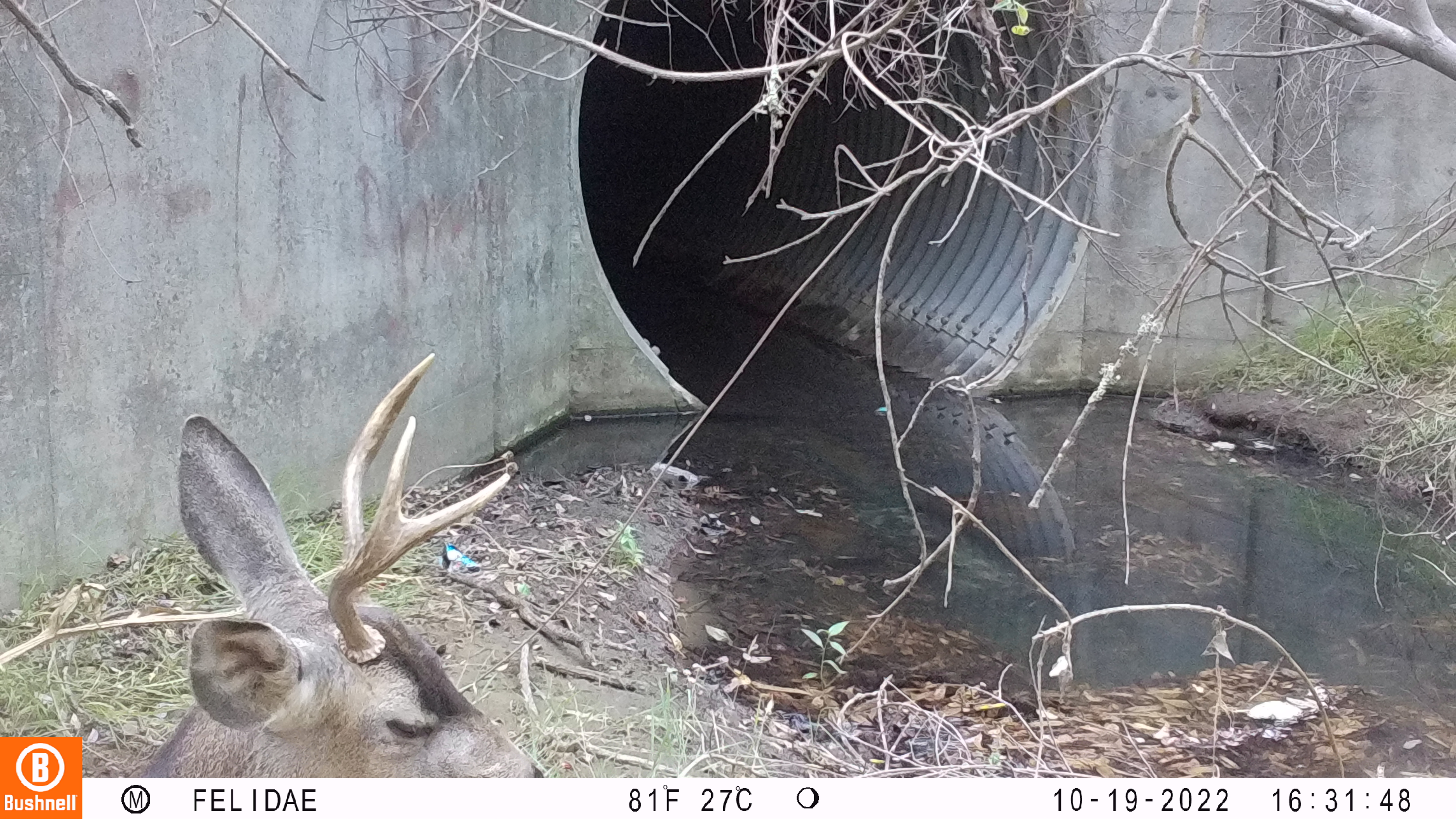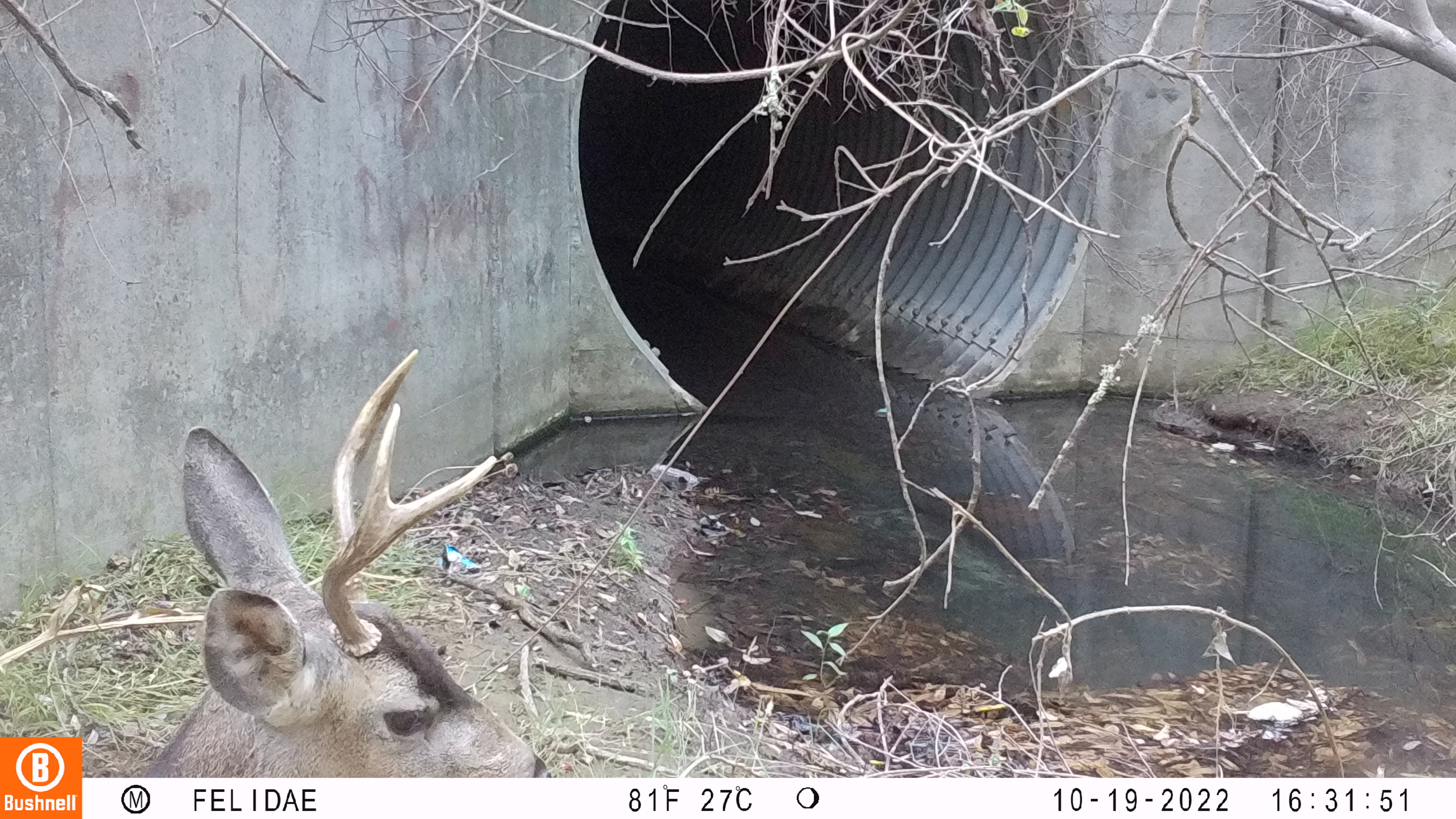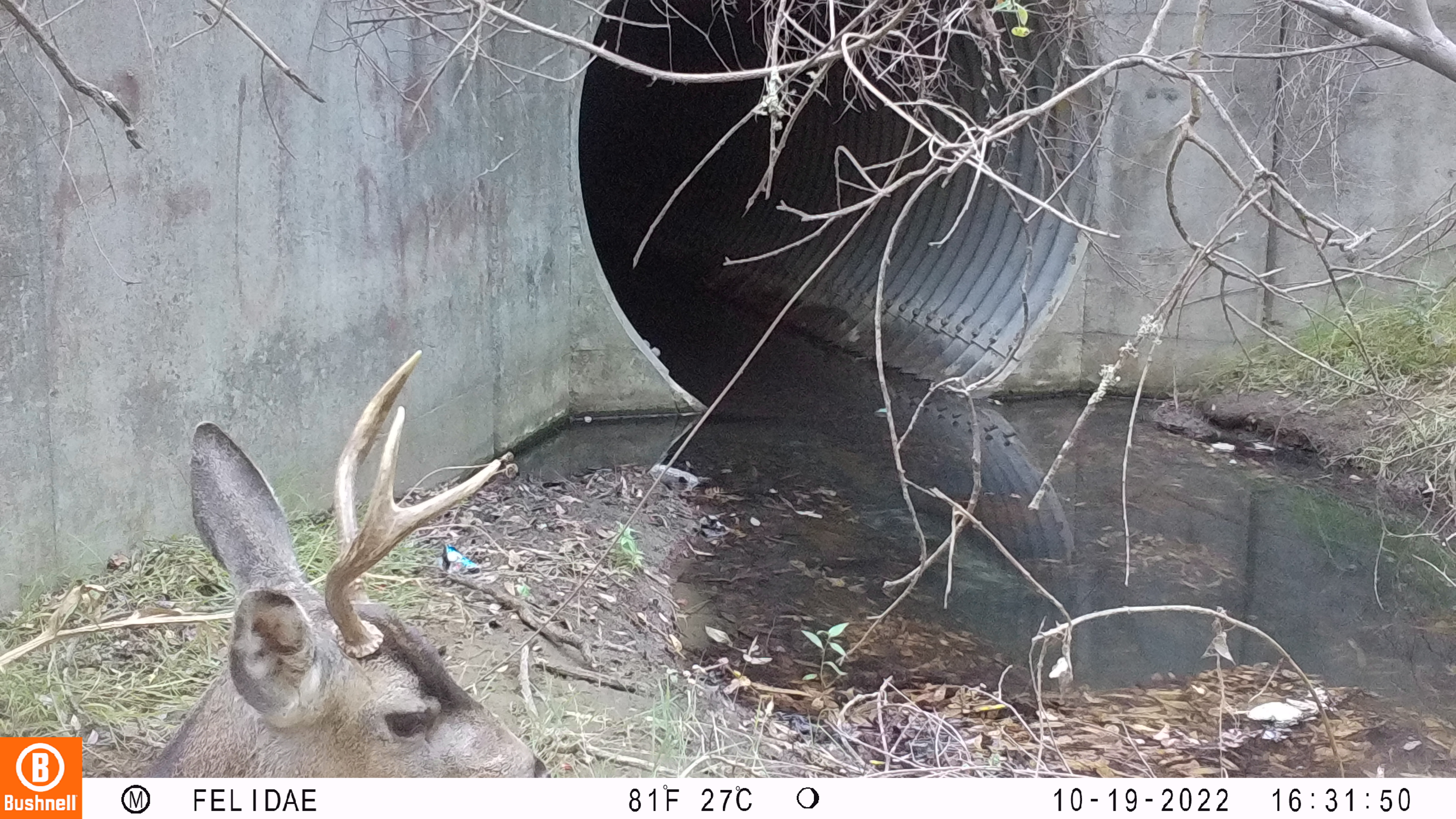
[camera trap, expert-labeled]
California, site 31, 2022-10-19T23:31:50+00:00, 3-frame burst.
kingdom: Animalia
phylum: Chordata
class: Mammalia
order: Artiodactyla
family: Cervidae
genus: Odocoileus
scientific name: Odocoileus hemionus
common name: mule deer